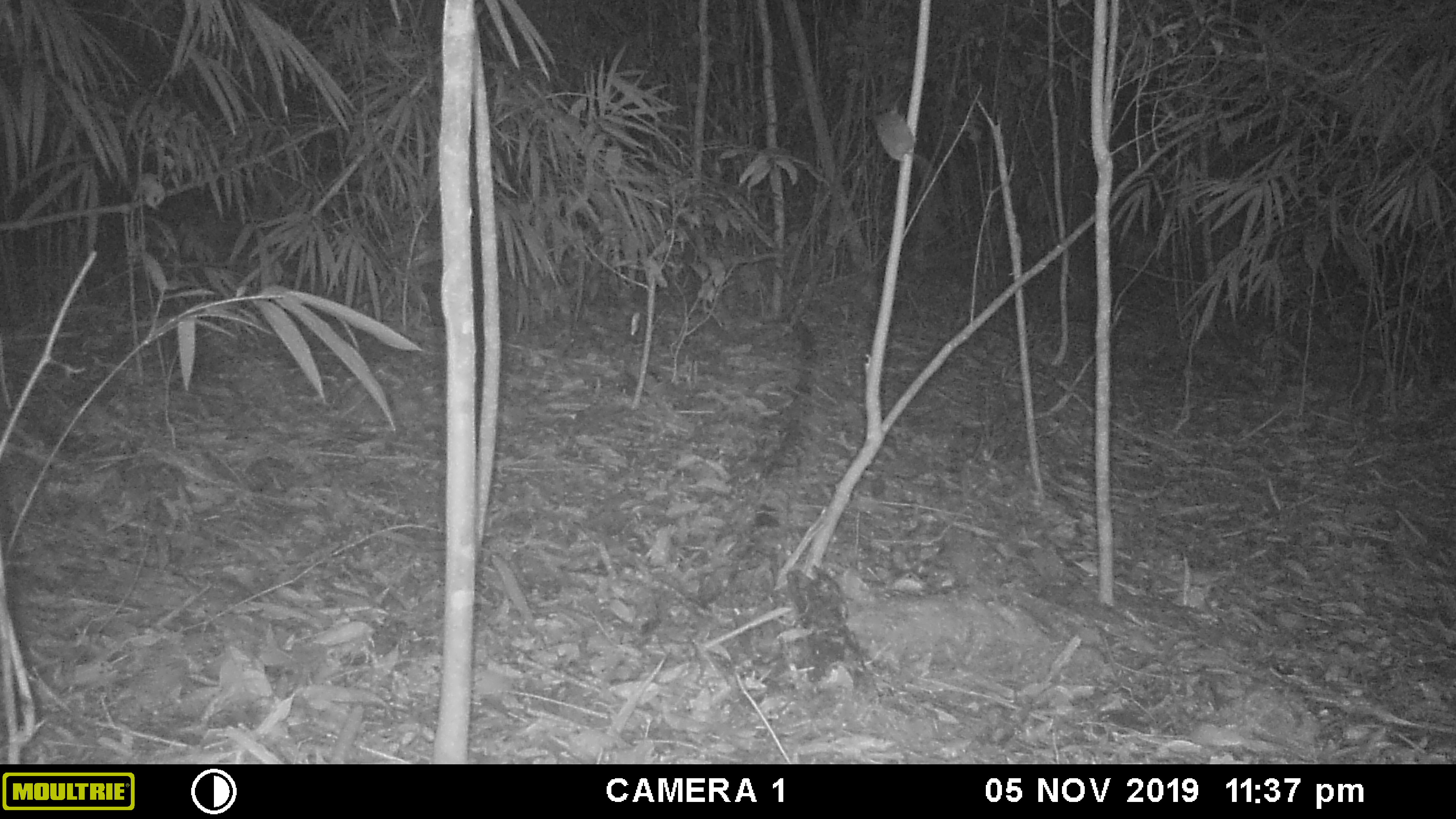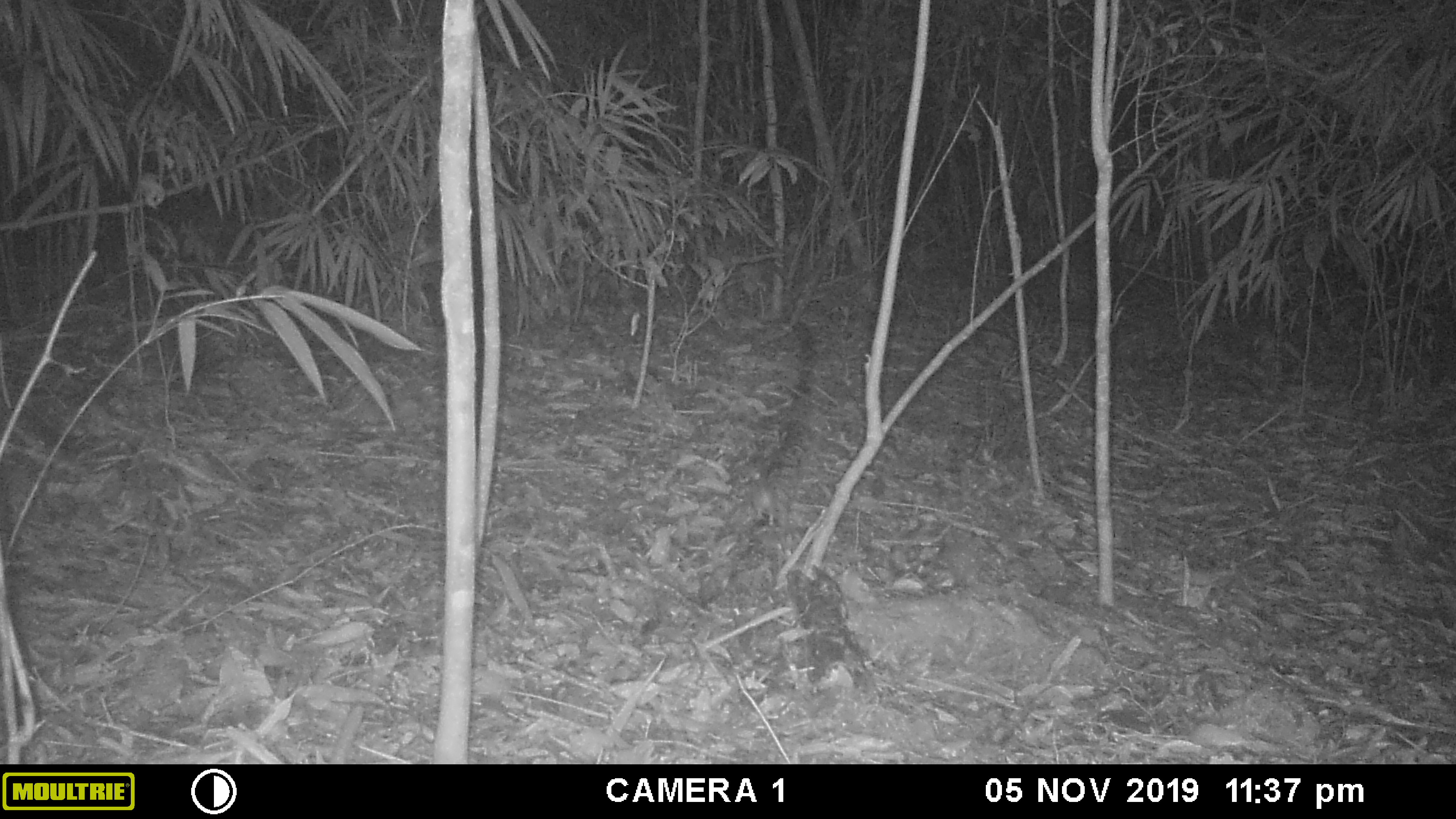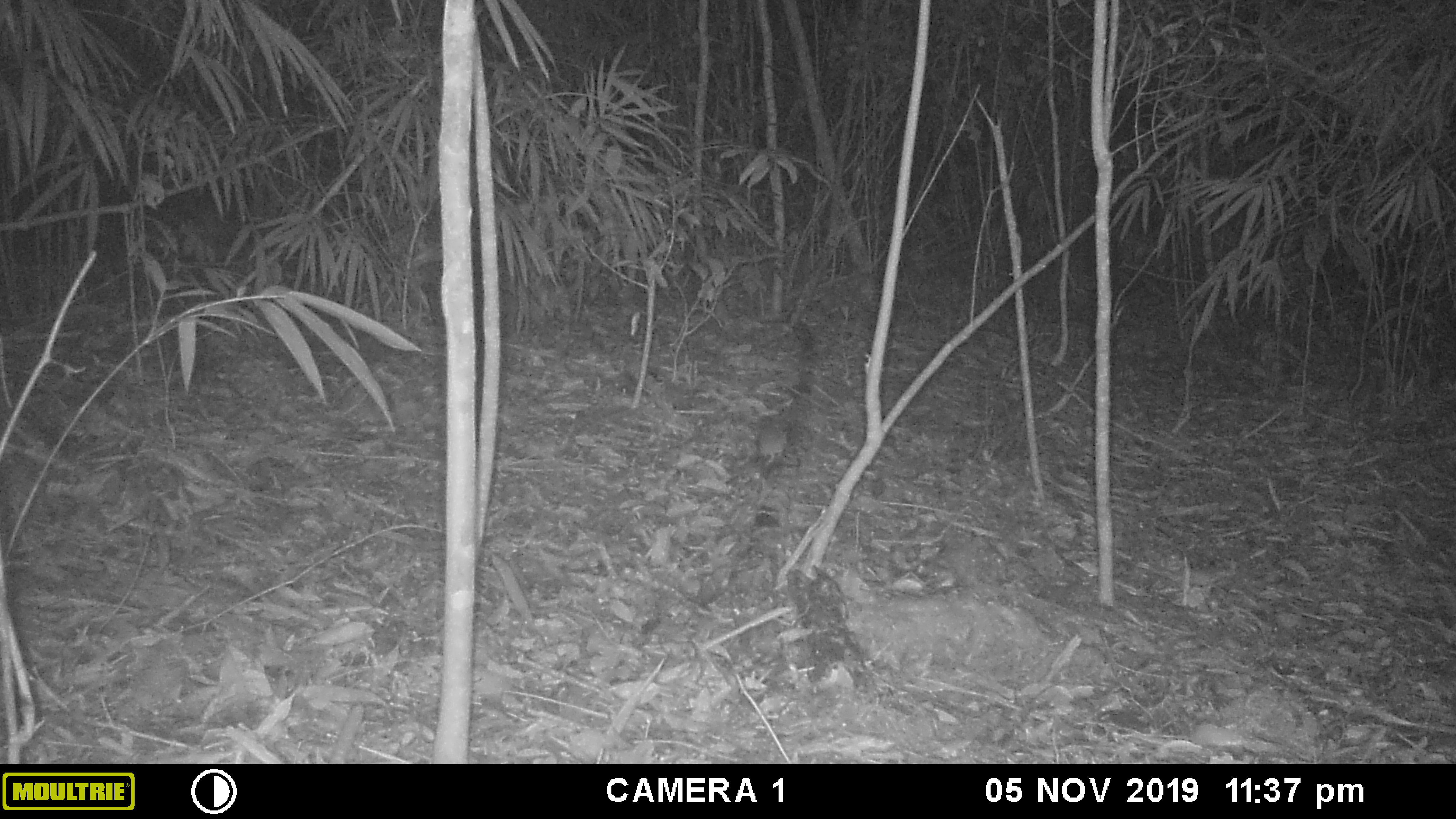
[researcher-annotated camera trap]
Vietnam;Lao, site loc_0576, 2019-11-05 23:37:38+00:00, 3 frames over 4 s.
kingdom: Animalia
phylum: Chordata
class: Mammalia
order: Rodentia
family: Muridae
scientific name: Muridae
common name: old-world mice and rats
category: unidentified murid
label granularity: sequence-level